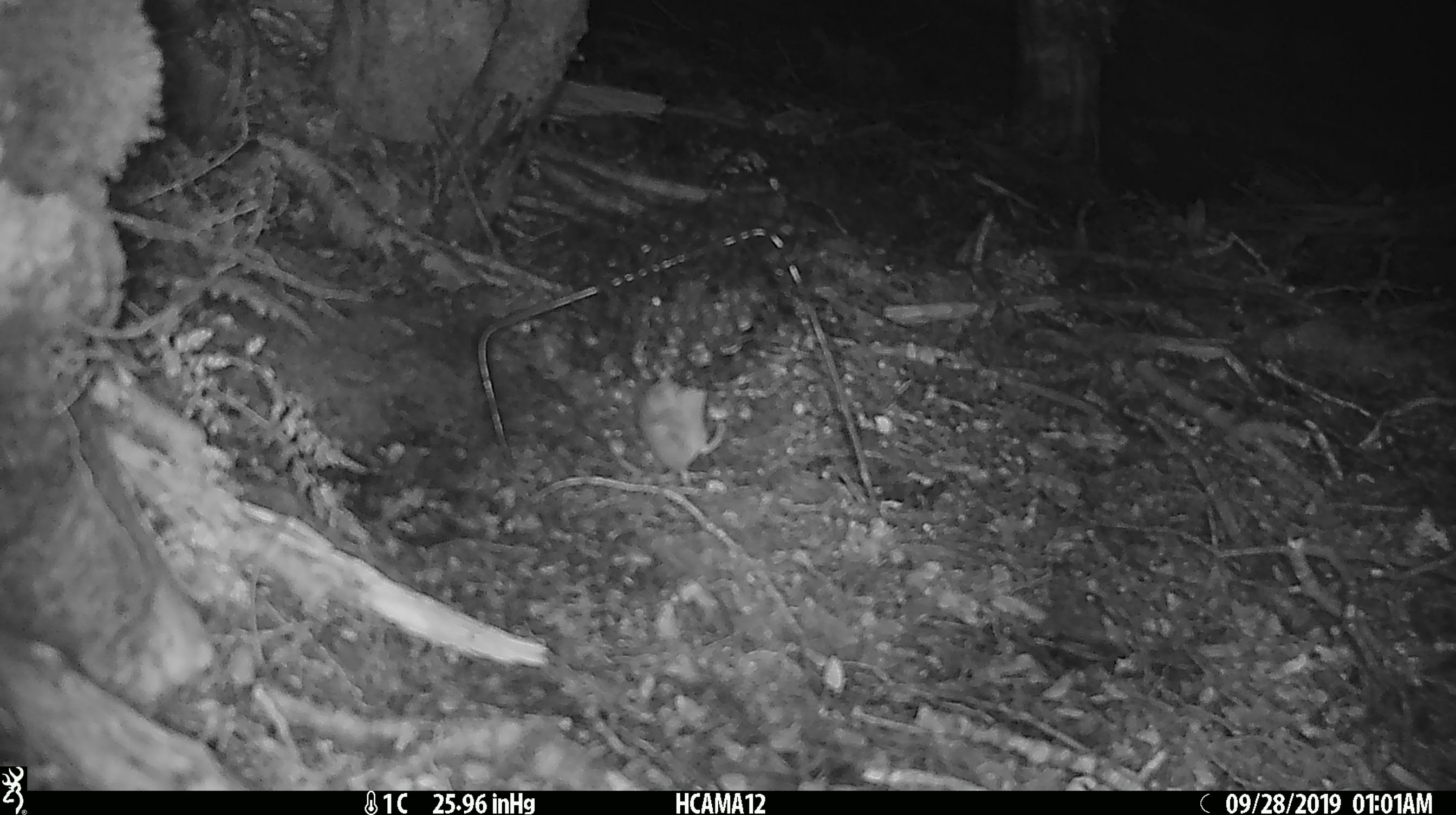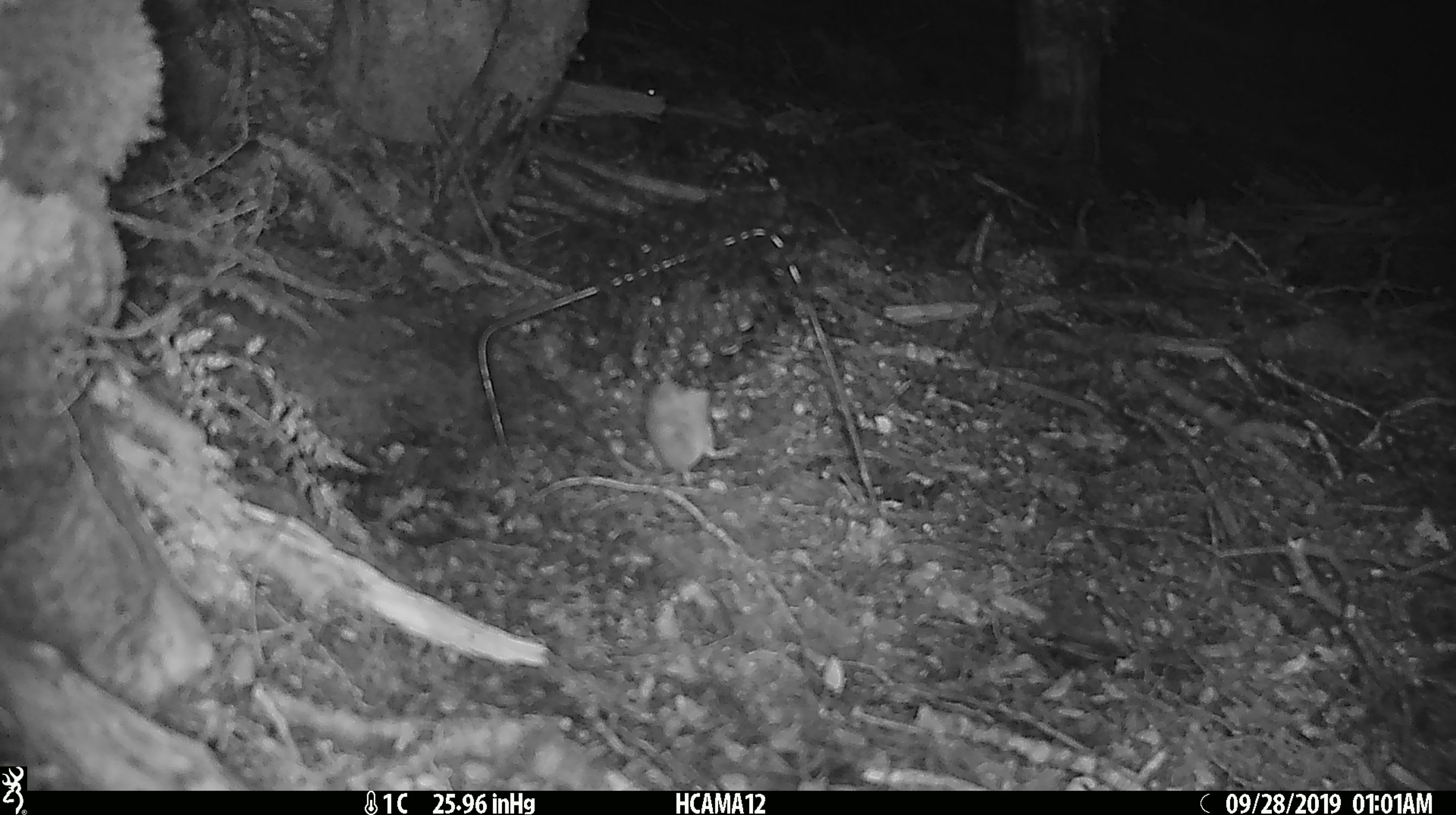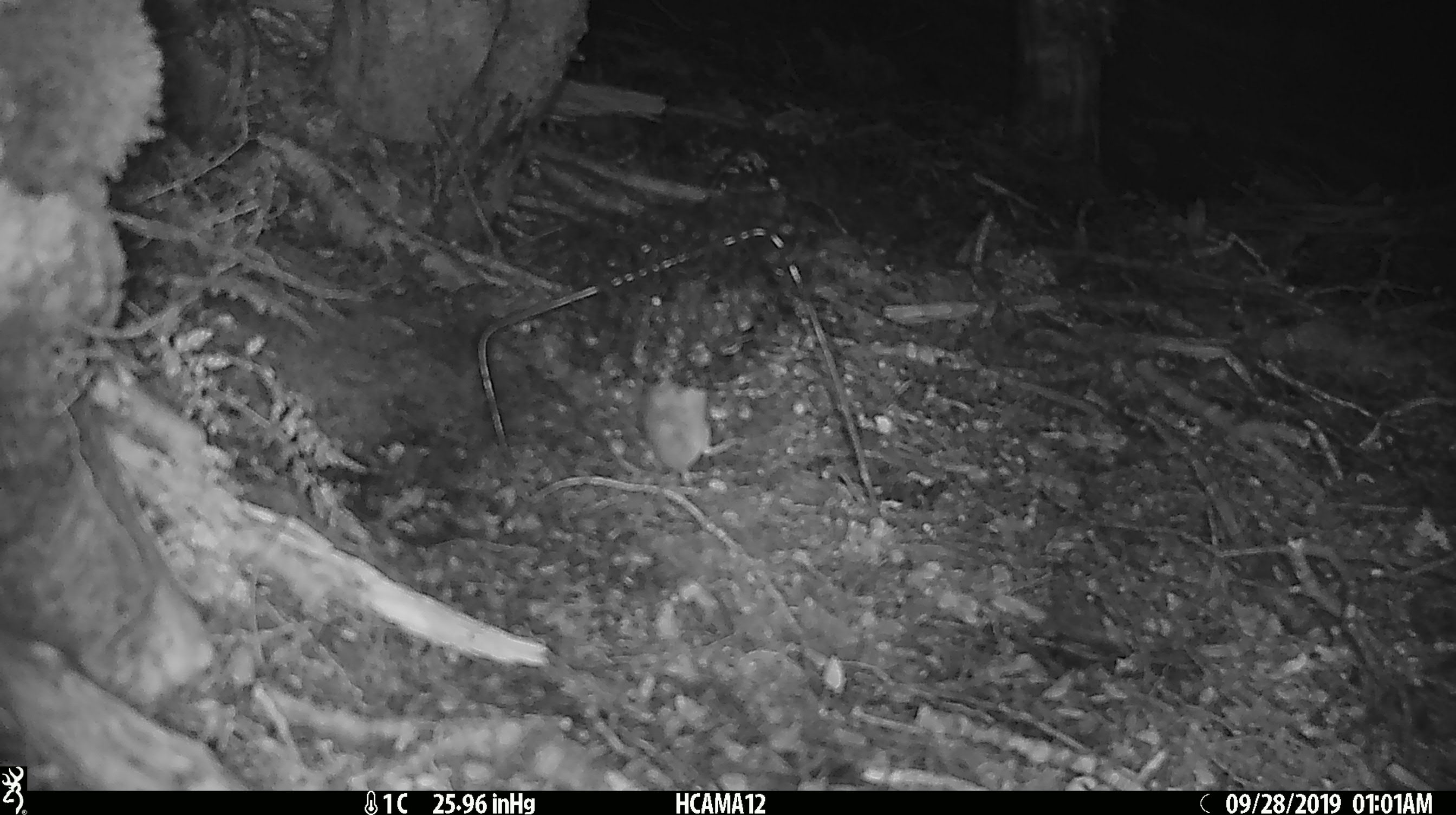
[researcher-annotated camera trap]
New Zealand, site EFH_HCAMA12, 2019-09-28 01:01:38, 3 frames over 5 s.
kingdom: Animalia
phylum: Chordata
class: Mammalia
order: Rodentia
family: Muridae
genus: Mus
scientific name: Mus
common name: mouse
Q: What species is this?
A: Mouse (Mus).